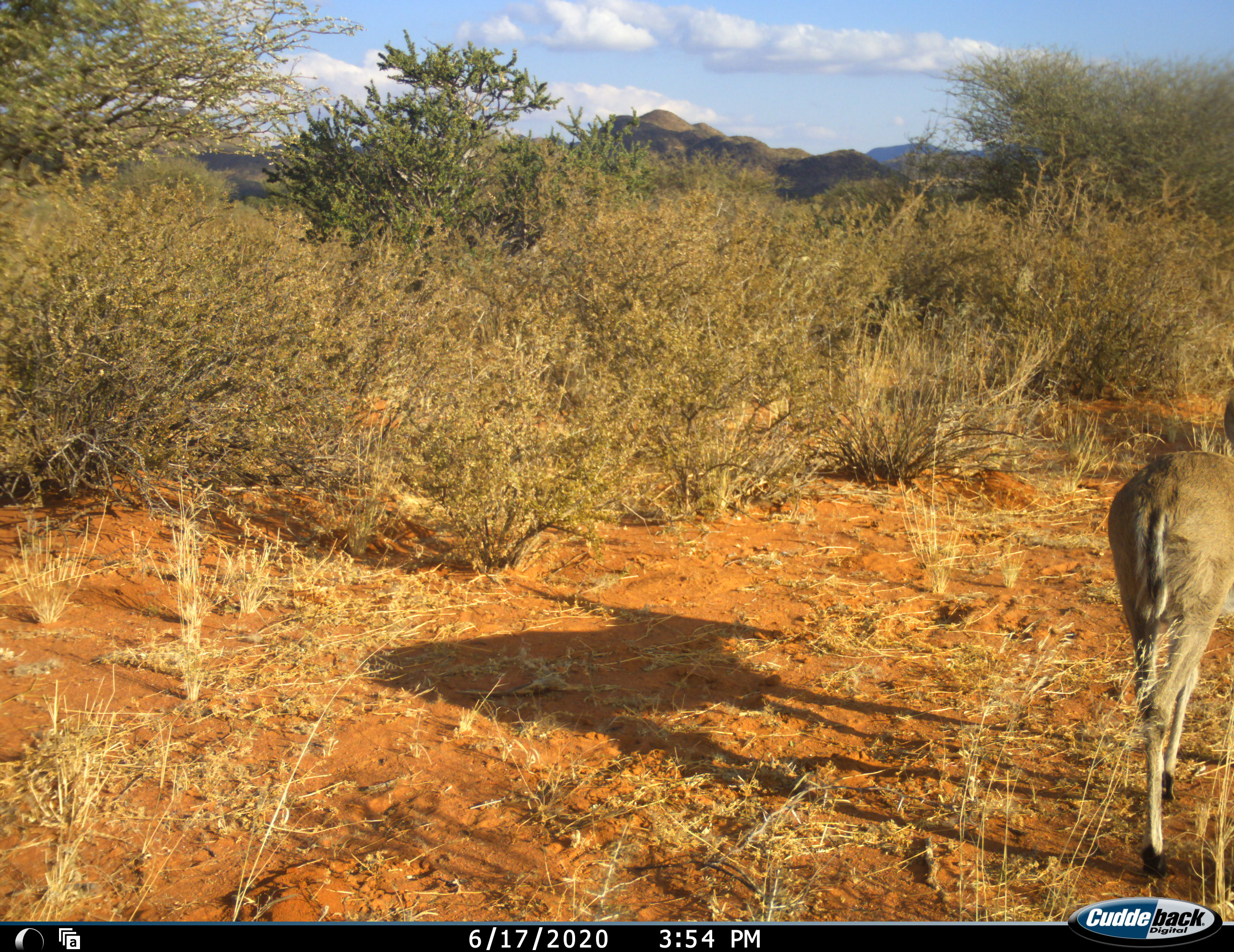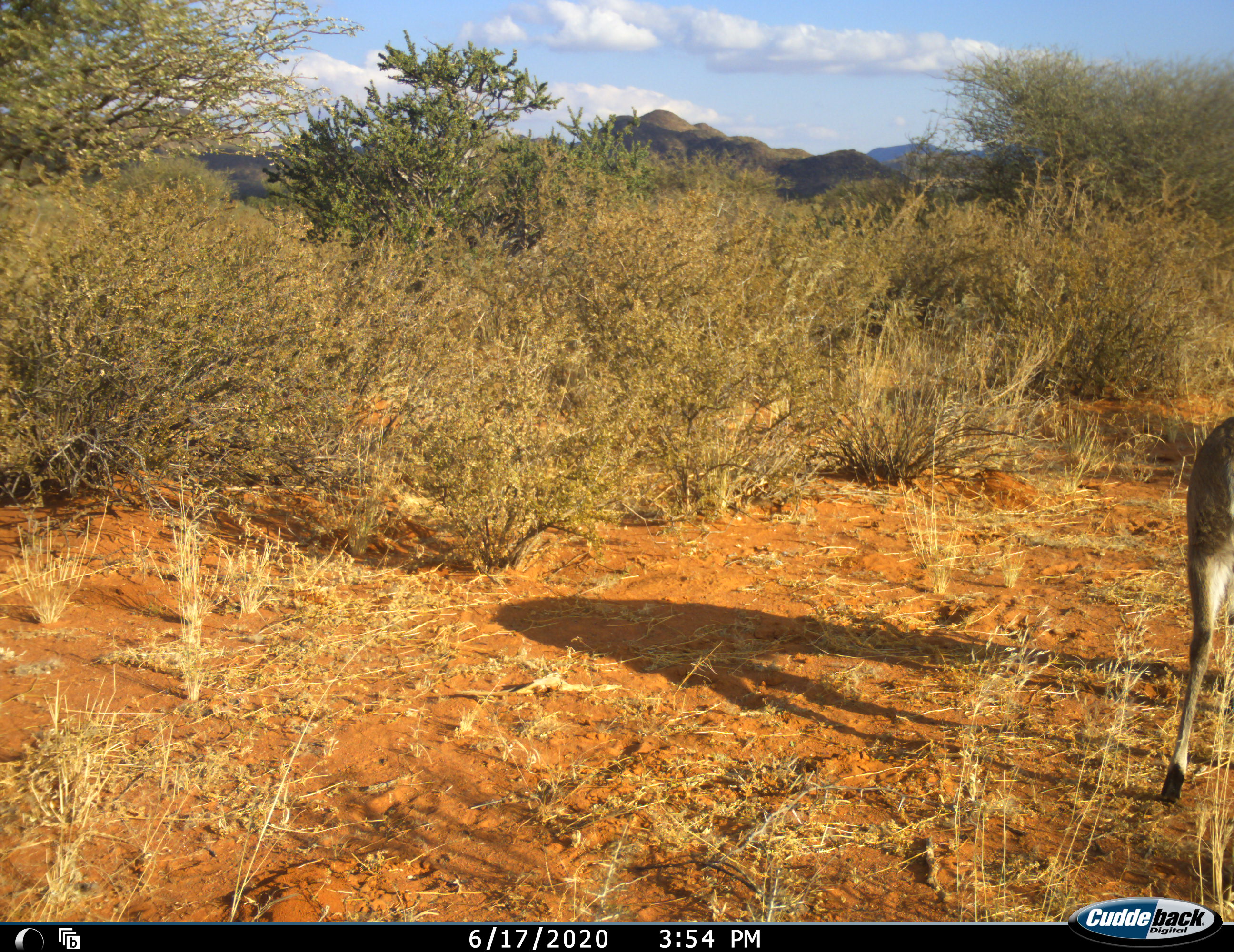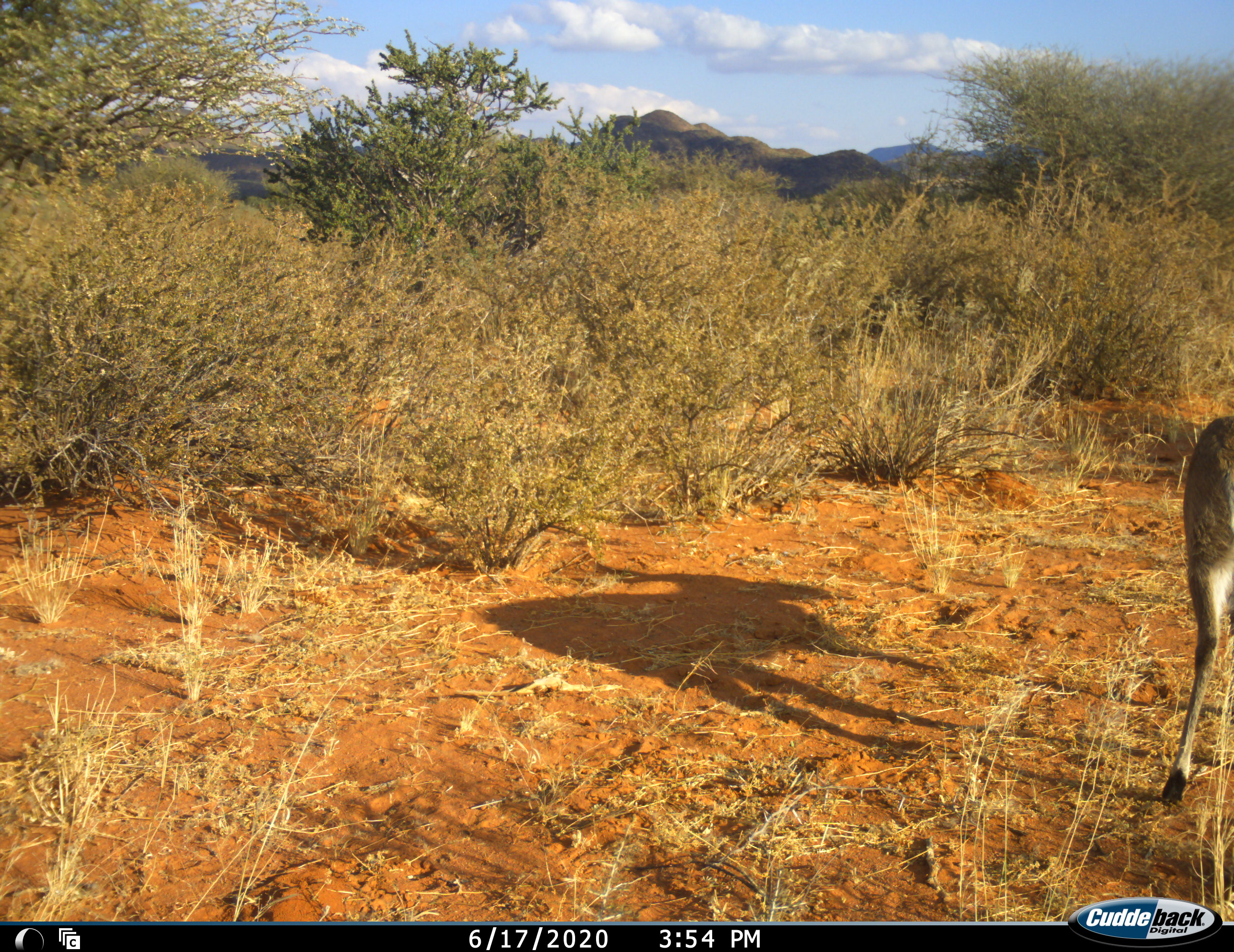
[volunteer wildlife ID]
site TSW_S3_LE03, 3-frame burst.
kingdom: Animalia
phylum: Chordata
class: Mammalia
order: Artiodactyla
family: Bovidae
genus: Sylvicapra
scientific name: Sylvicapra grimmia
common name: common duiker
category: duikercommongrey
Duikercommongrey (common duiker) (Sylvicapra grimmia), count 1. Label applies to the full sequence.